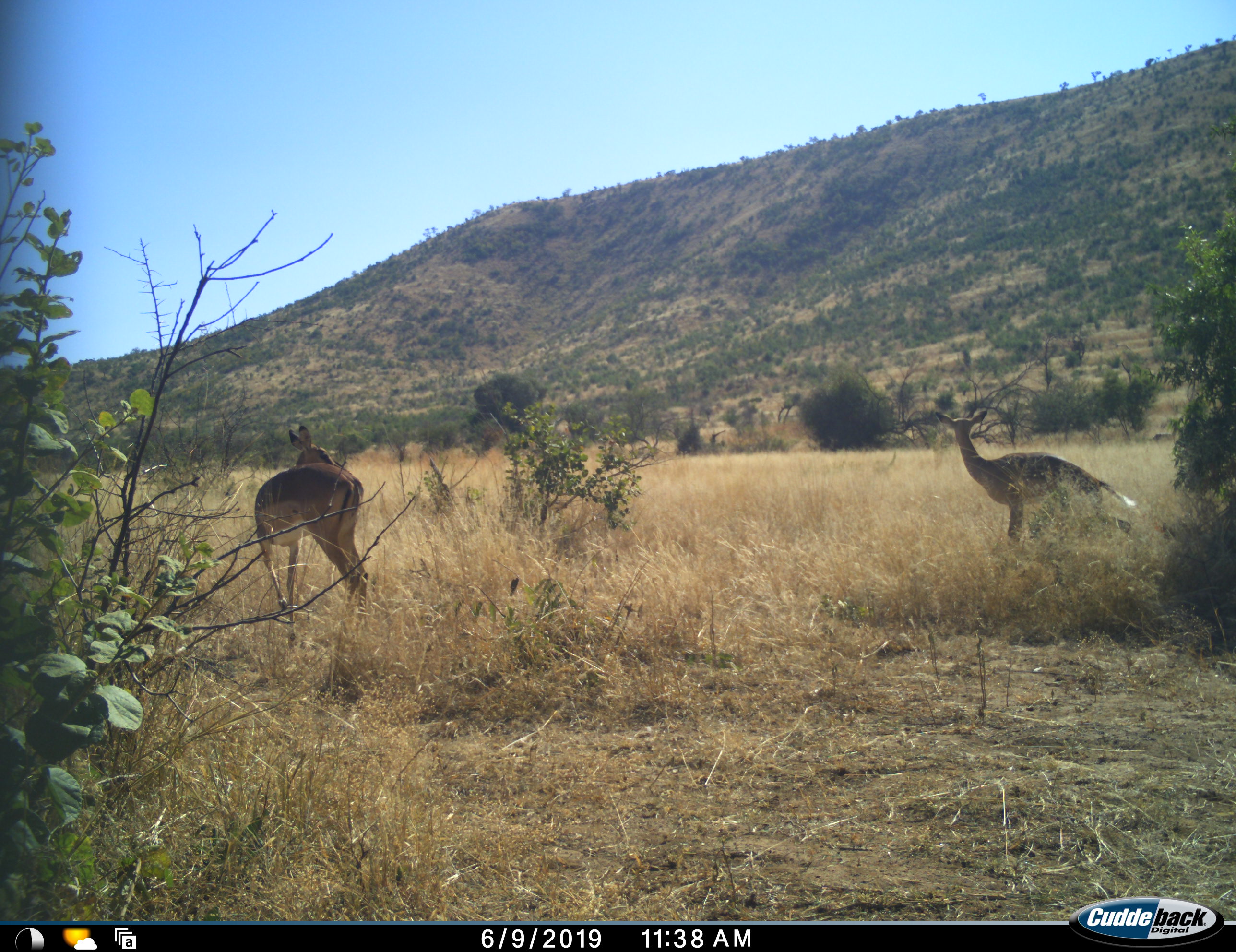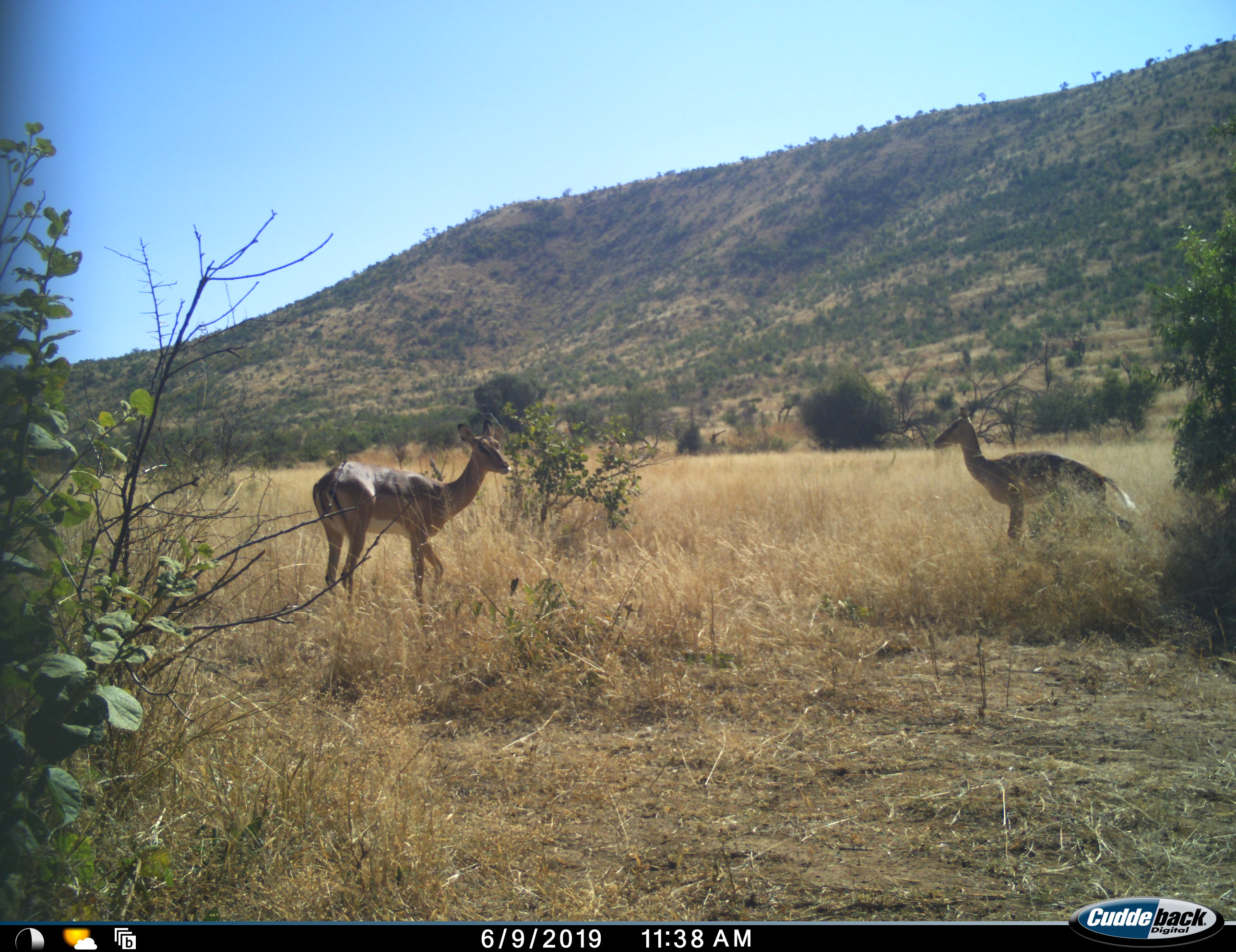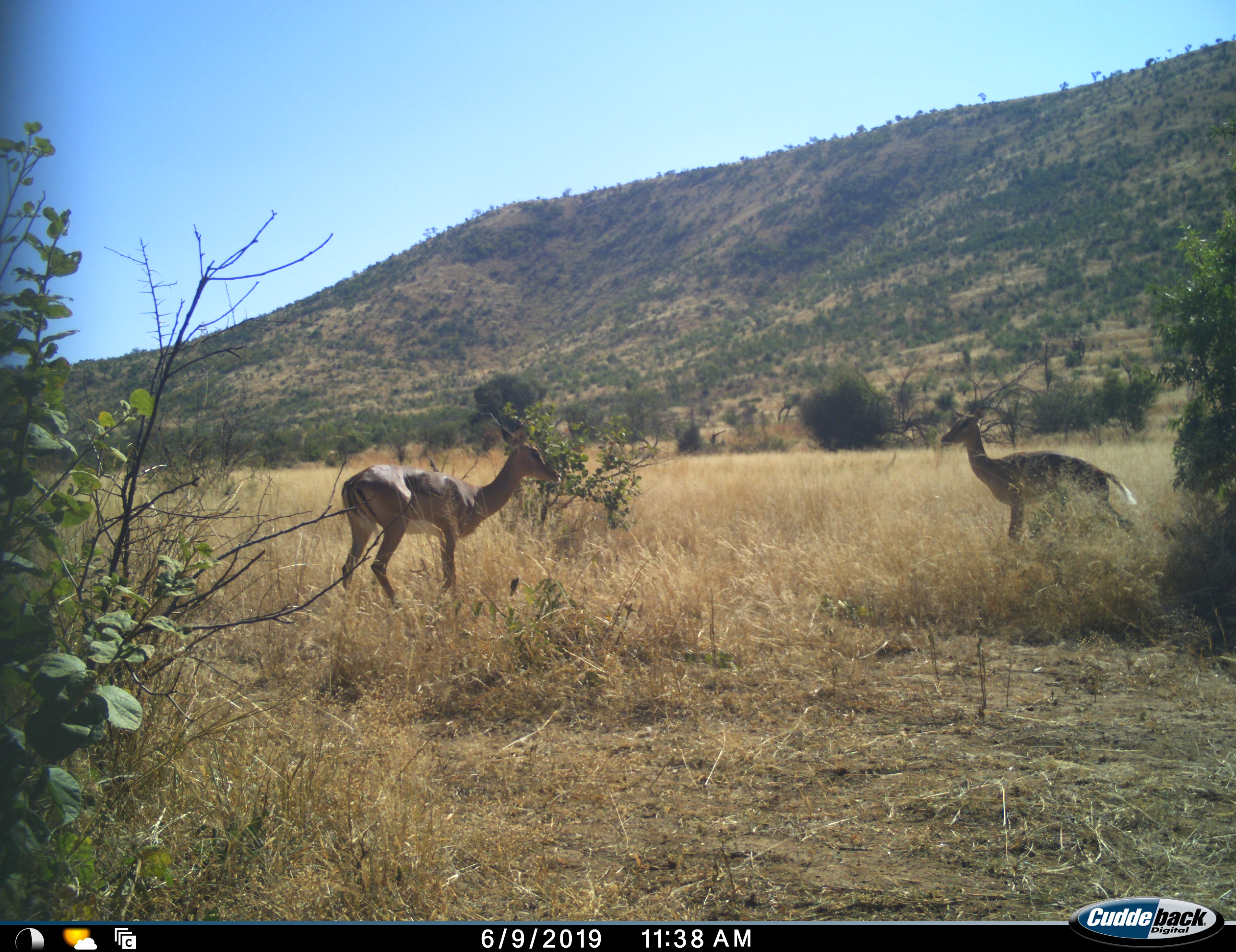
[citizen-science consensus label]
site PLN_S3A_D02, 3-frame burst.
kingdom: Animalia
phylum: Chordata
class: Mammalia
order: Artiodactyla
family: Bovidae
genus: Aepyceros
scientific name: Aepyceros melampus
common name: impala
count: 2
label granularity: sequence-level